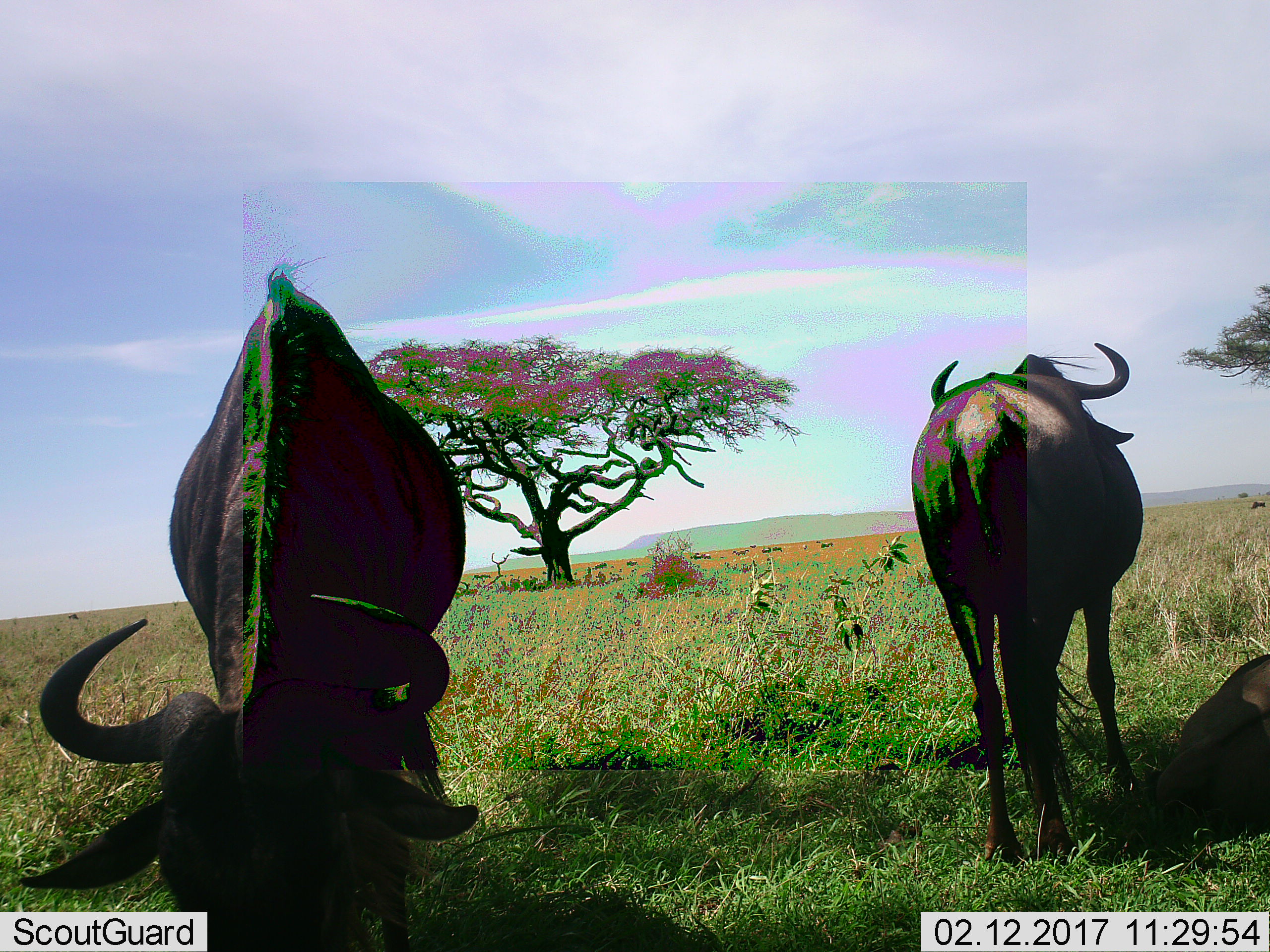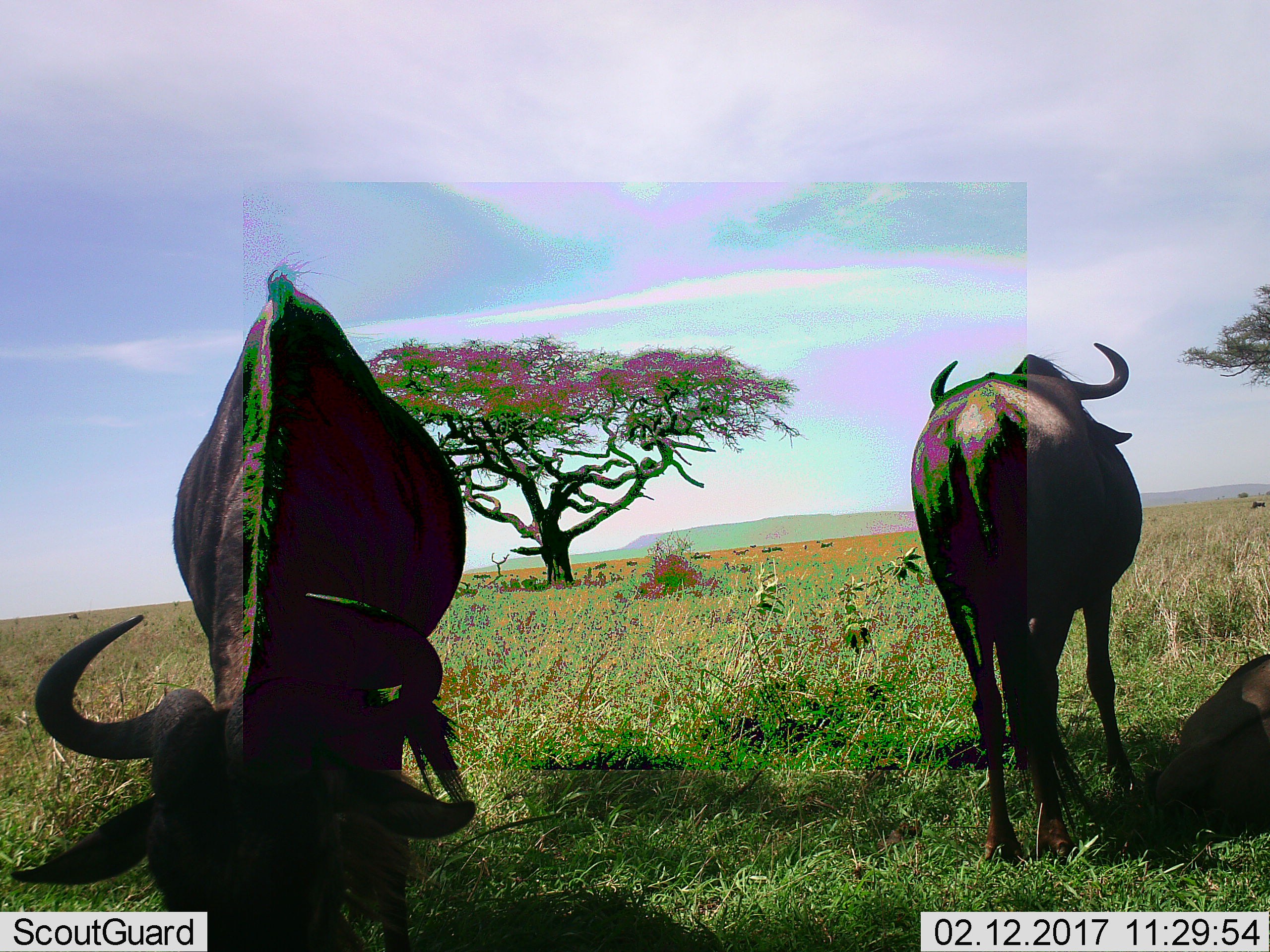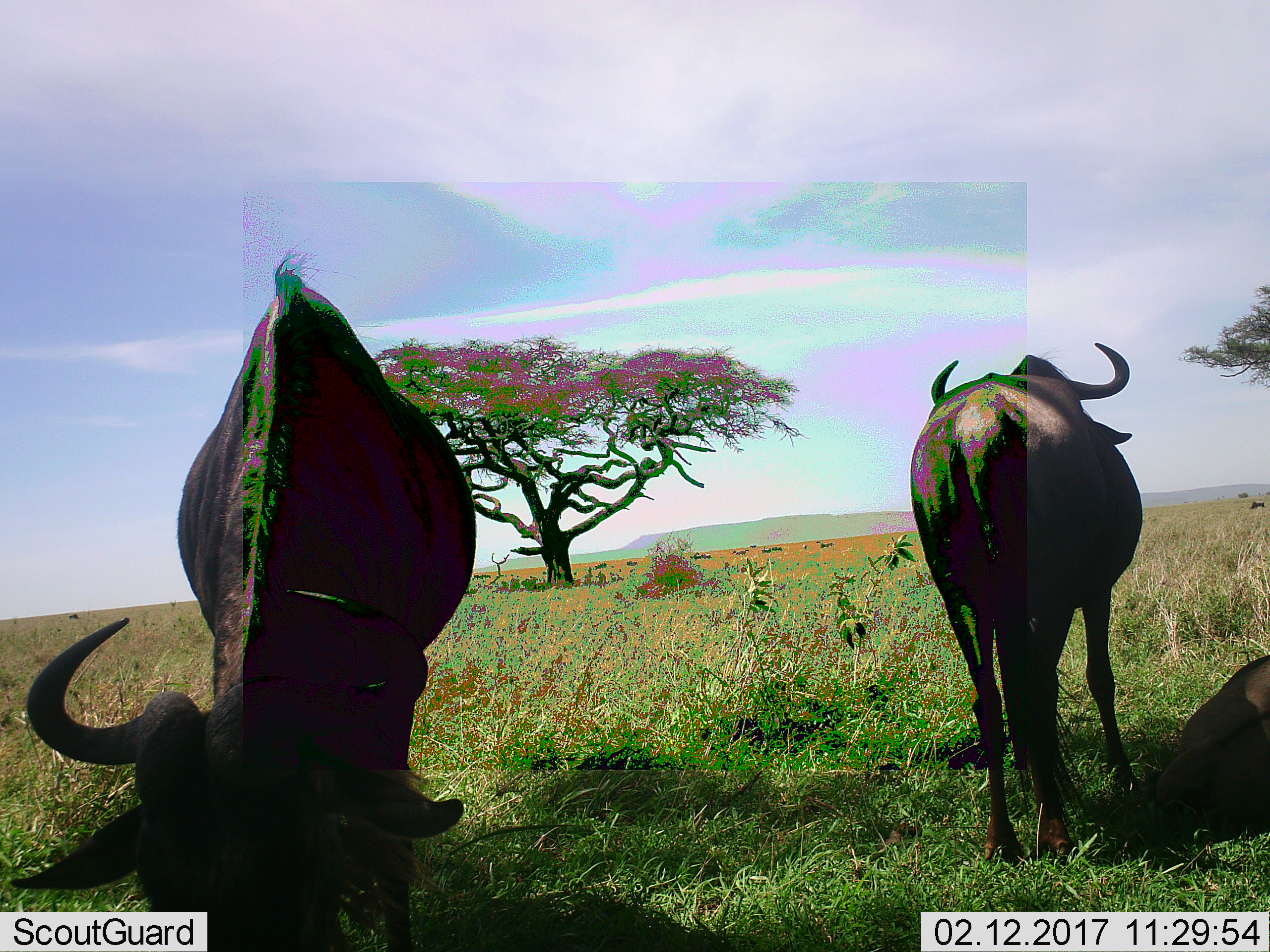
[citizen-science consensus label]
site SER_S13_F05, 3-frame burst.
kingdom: Animalia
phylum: Chordata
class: Mammalia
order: Artiodactyla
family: Bovidae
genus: Connochaetes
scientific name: Connochaetes taurinus taurinus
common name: blue wildebeest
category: wildebeestblue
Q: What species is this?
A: Wildebeestblue (blue wildebeest) (Connochaetes taurinus taurinus).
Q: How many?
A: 3.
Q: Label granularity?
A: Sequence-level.